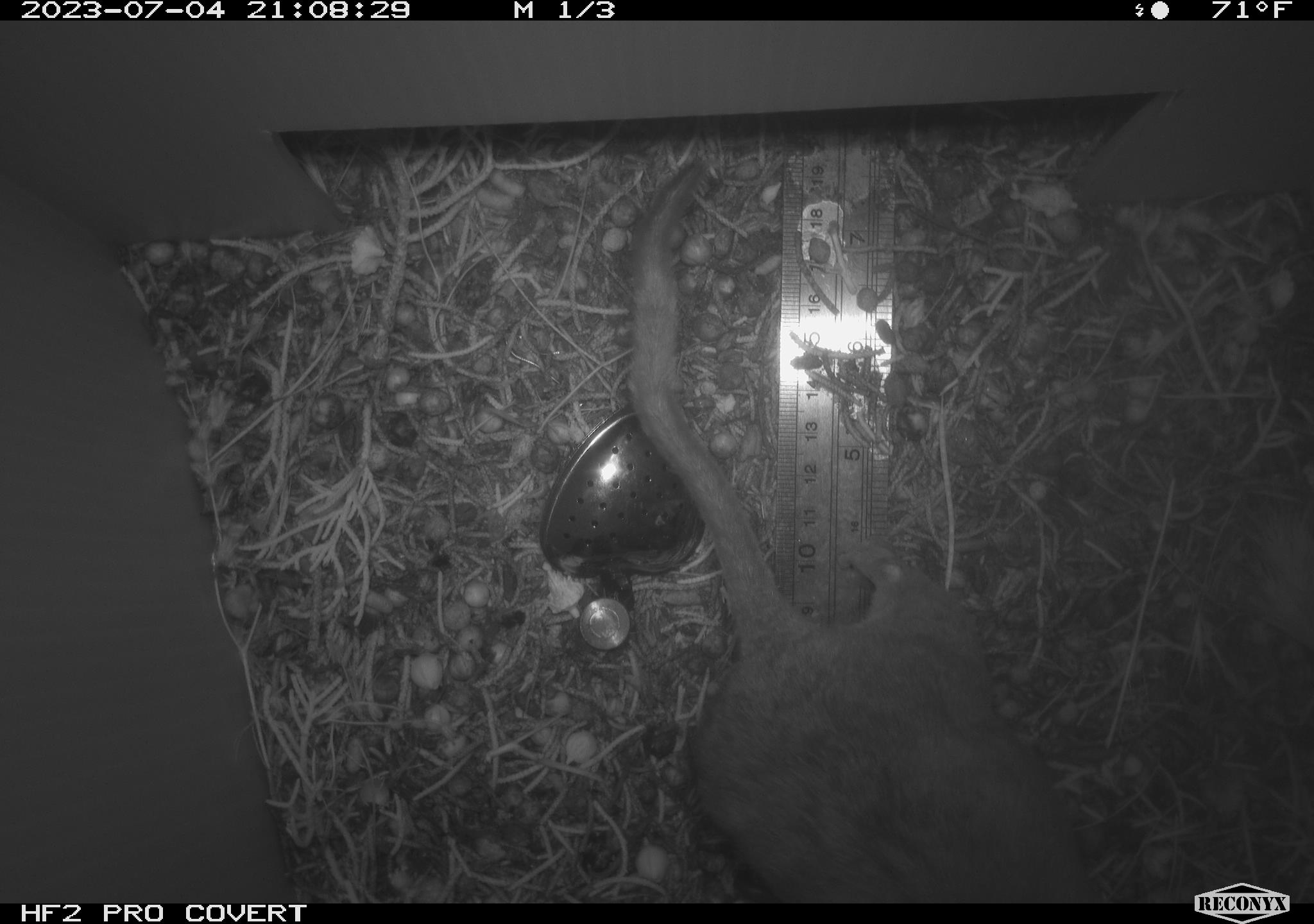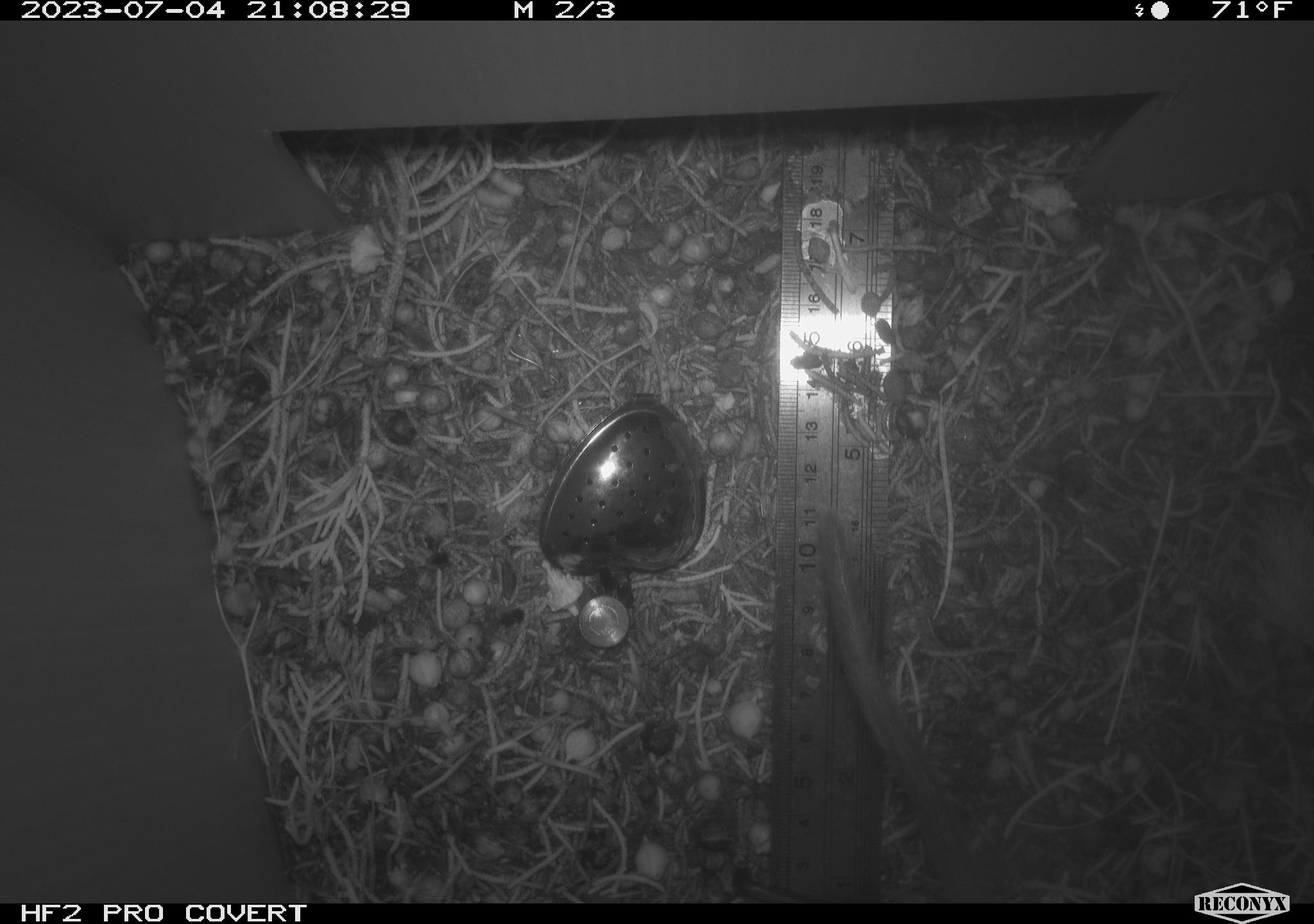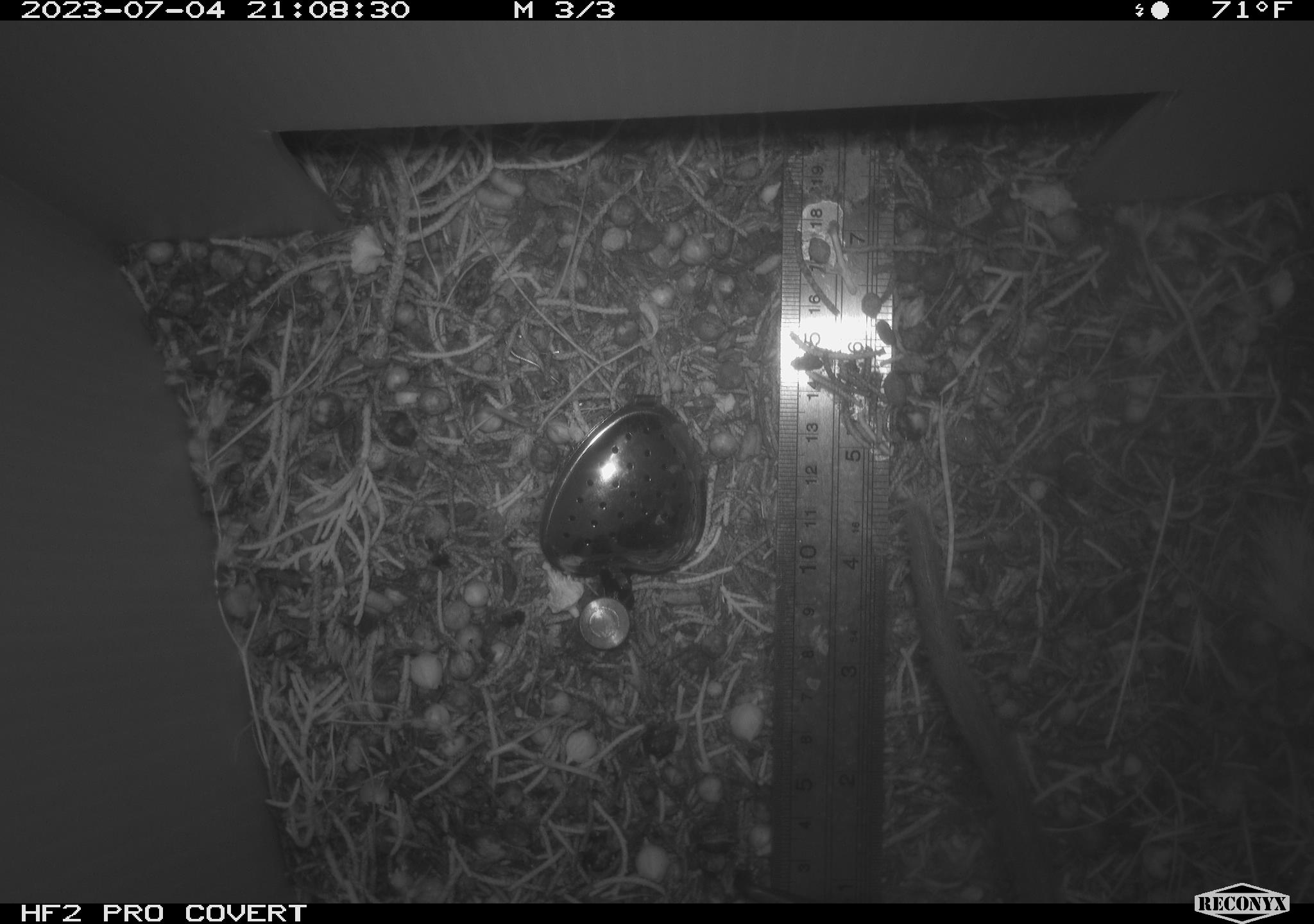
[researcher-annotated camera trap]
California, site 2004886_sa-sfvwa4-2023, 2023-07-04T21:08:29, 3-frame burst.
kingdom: Animalia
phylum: Chordata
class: Mammalia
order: Rodentia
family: Cricetidae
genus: Neotoma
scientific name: Neotoma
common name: pack rat or woodrat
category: neotoma species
Neotoma species (pack rat or woodrat) (Neotoma).